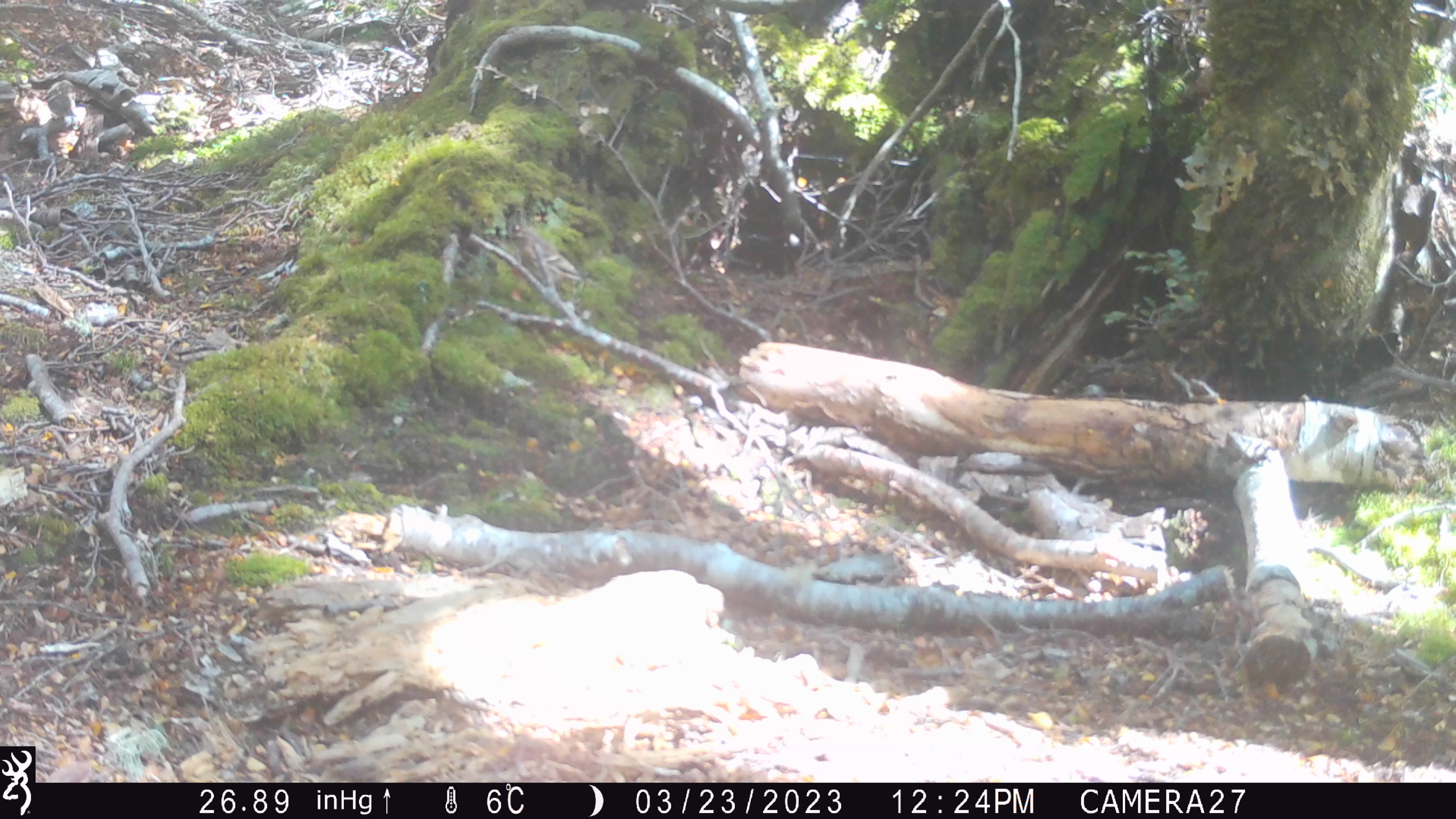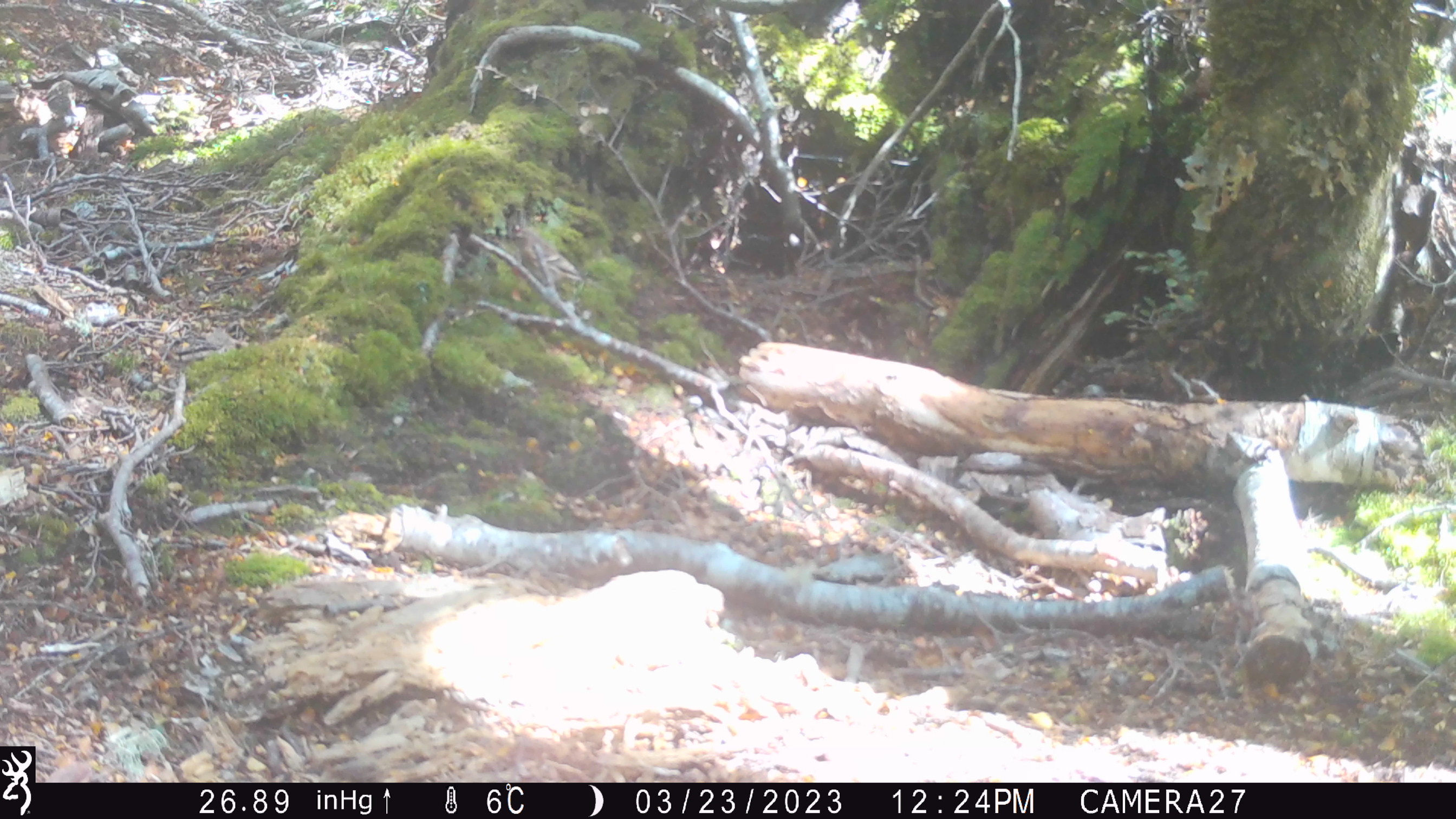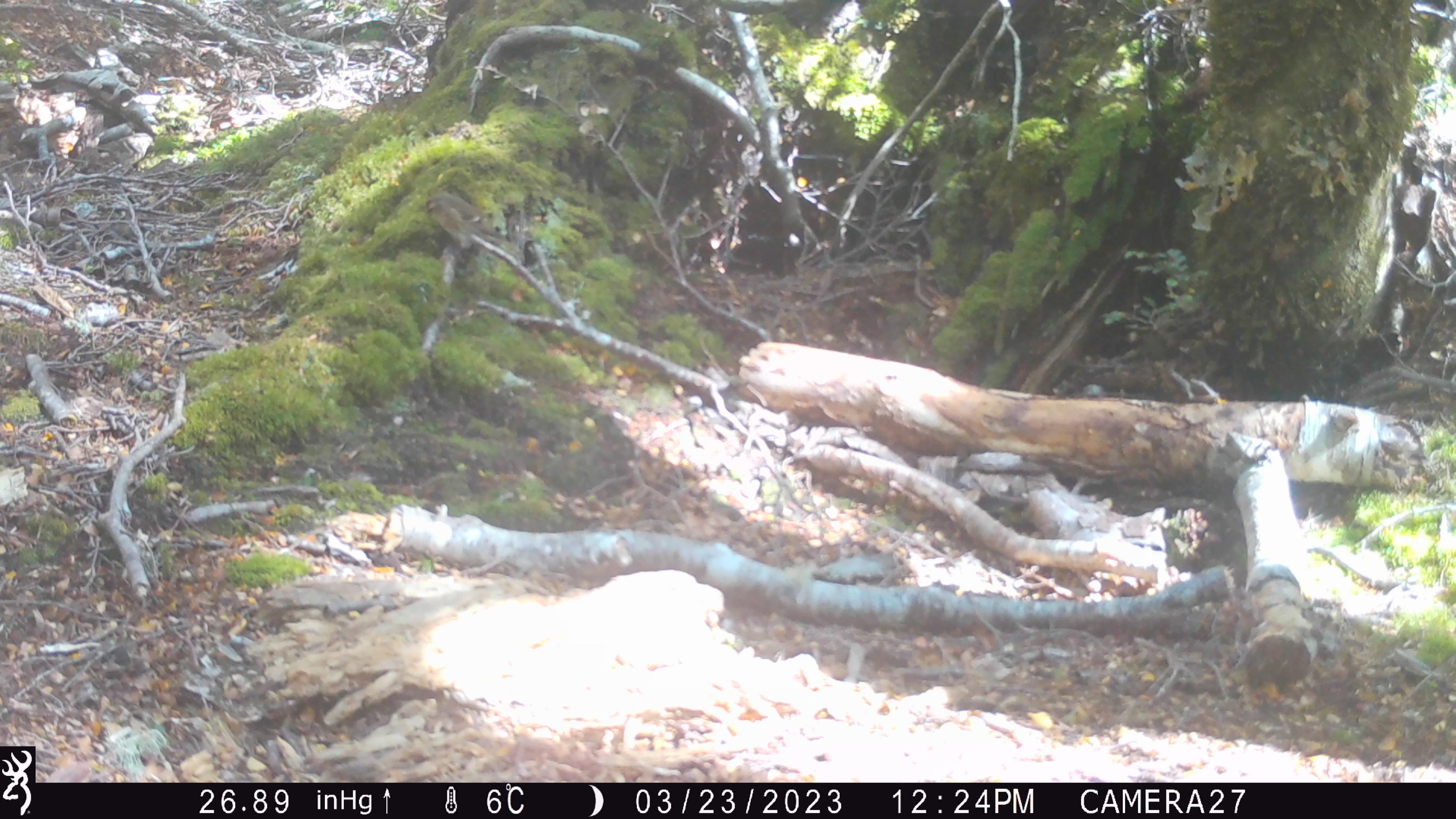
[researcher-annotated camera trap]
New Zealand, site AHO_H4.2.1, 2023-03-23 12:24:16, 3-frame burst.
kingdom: Animalia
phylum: Chordata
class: Aves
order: Passeriformes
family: Fringillidae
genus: Acanthis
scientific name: Acanthis flammea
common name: common redpoll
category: redpoll